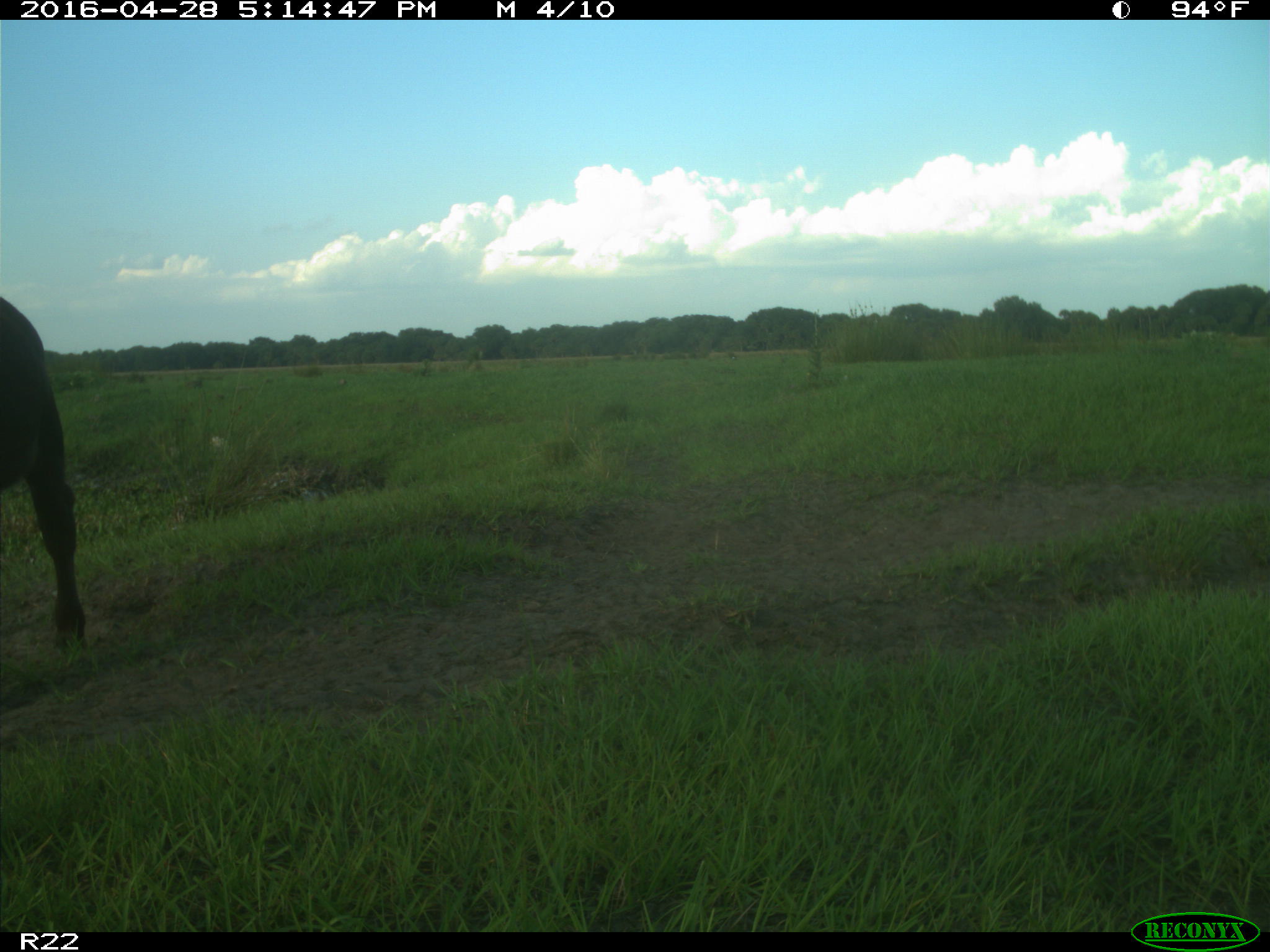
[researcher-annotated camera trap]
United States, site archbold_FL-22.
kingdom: Animalia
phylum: Chordata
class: Mammalia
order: Artiodactyla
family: Bovidae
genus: Bos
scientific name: Bos taurus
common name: domestic cow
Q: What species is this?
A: Bos taurus (domestic cow).